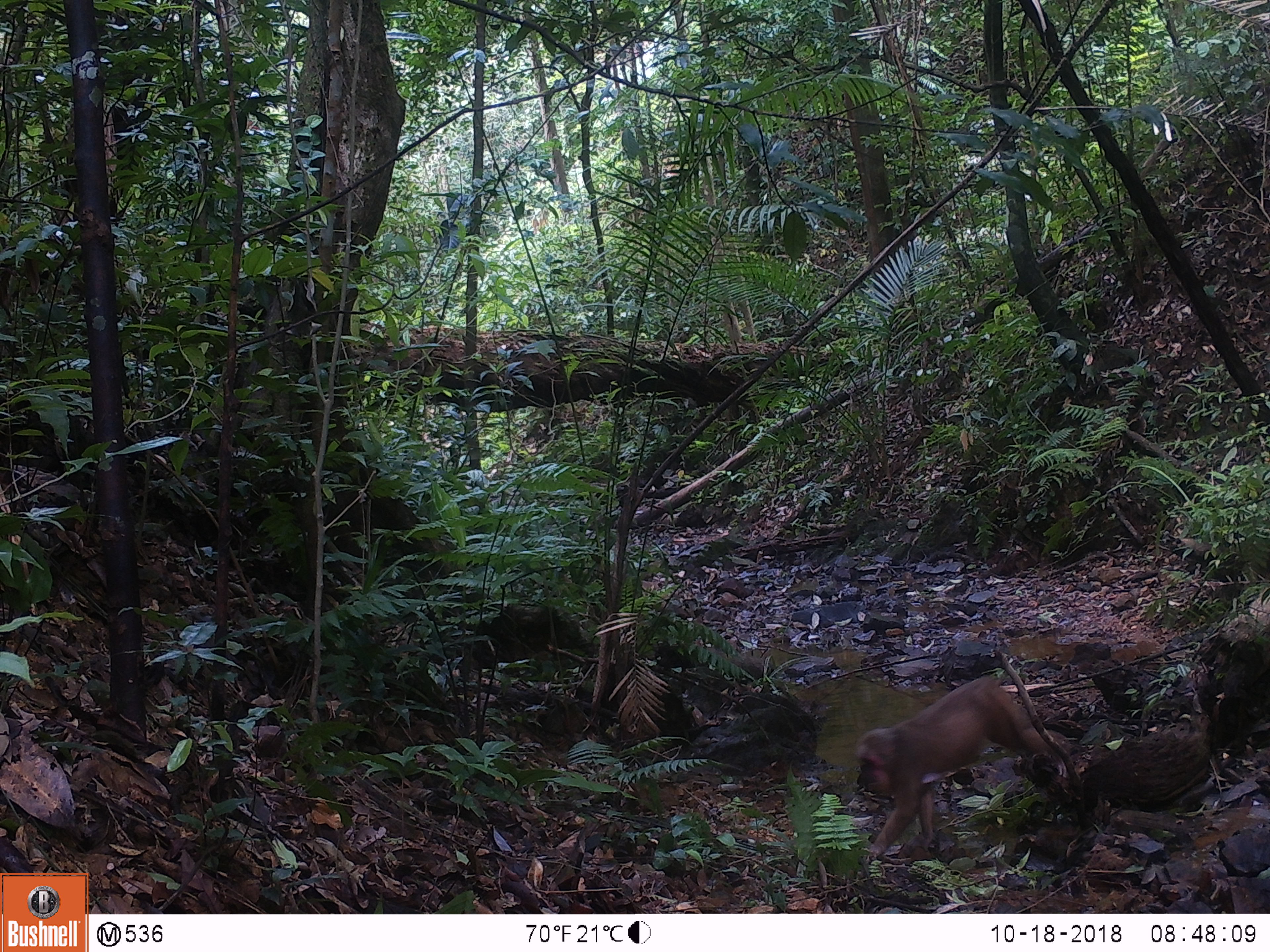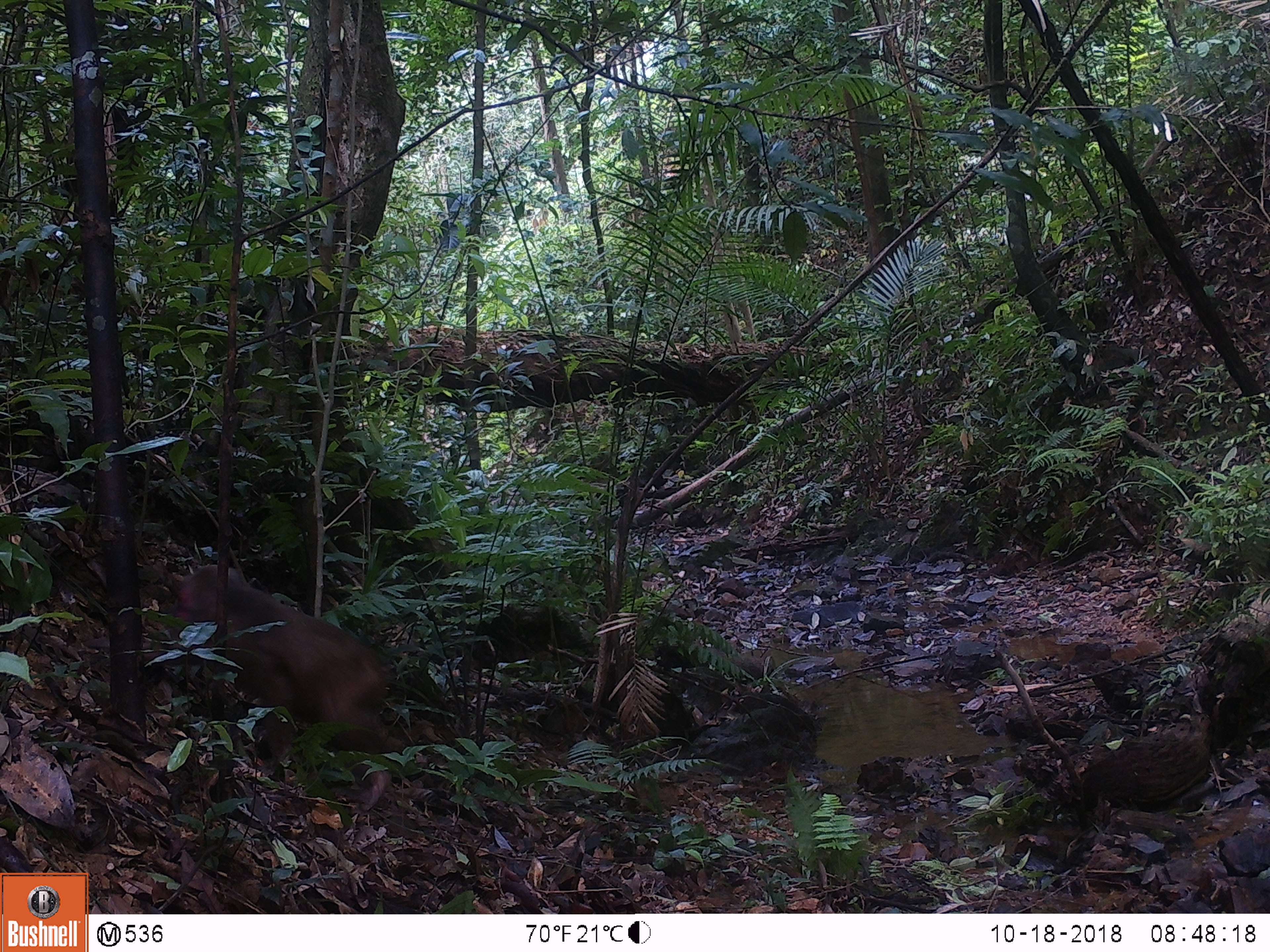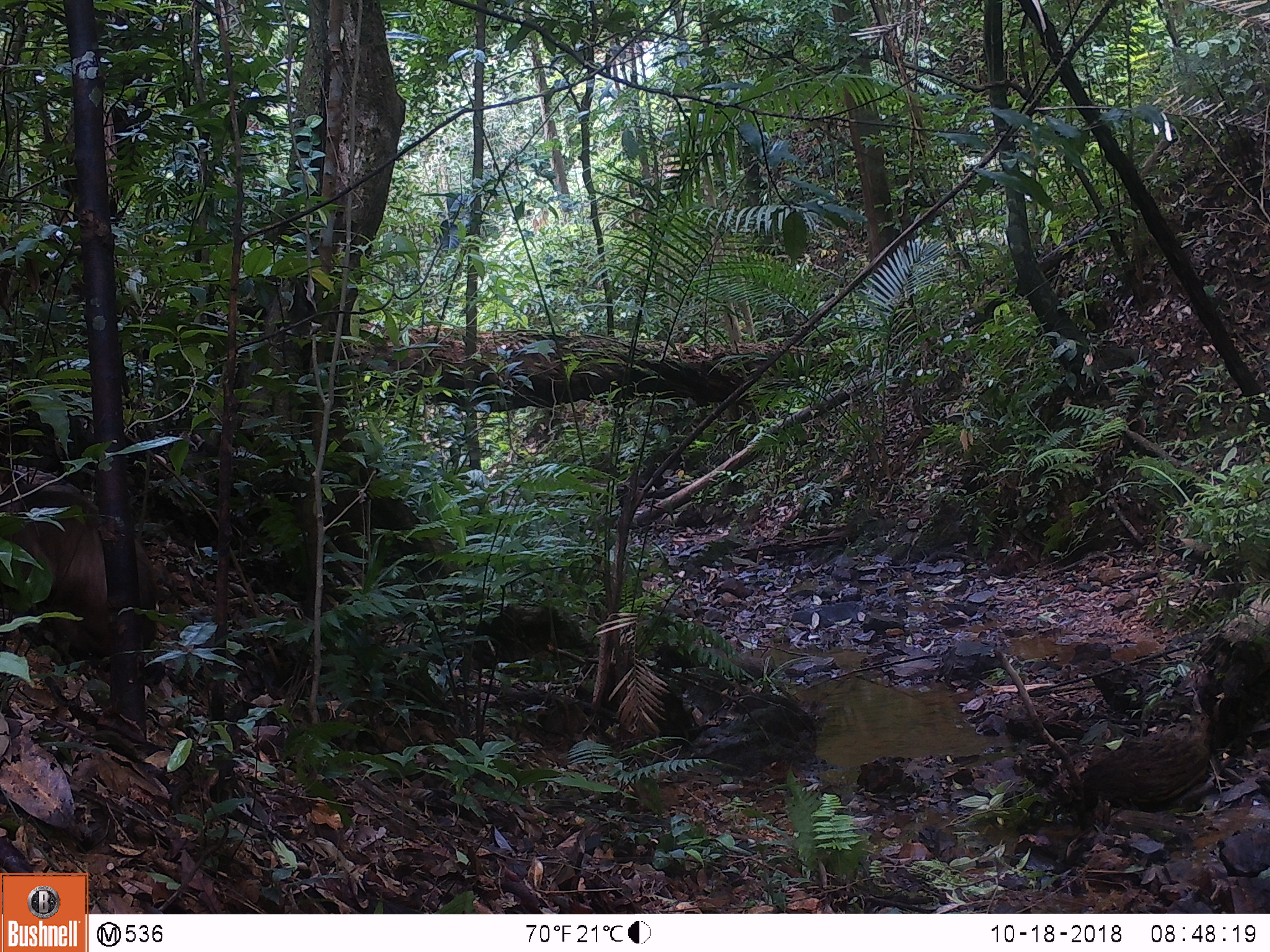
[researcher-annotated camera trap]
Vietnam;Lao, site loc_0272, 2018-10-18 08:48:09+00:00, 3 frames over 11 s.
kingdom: Animalia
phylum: Chordata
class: Mammalia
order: Primates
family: Cercopithecidae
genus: Macaca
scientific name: Macaca arctoides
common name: stump-tailed macaque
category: stump tailed macaque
Stump tailed macaque (stump-tailed macaque) (Macaca arctoides). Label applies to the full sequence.